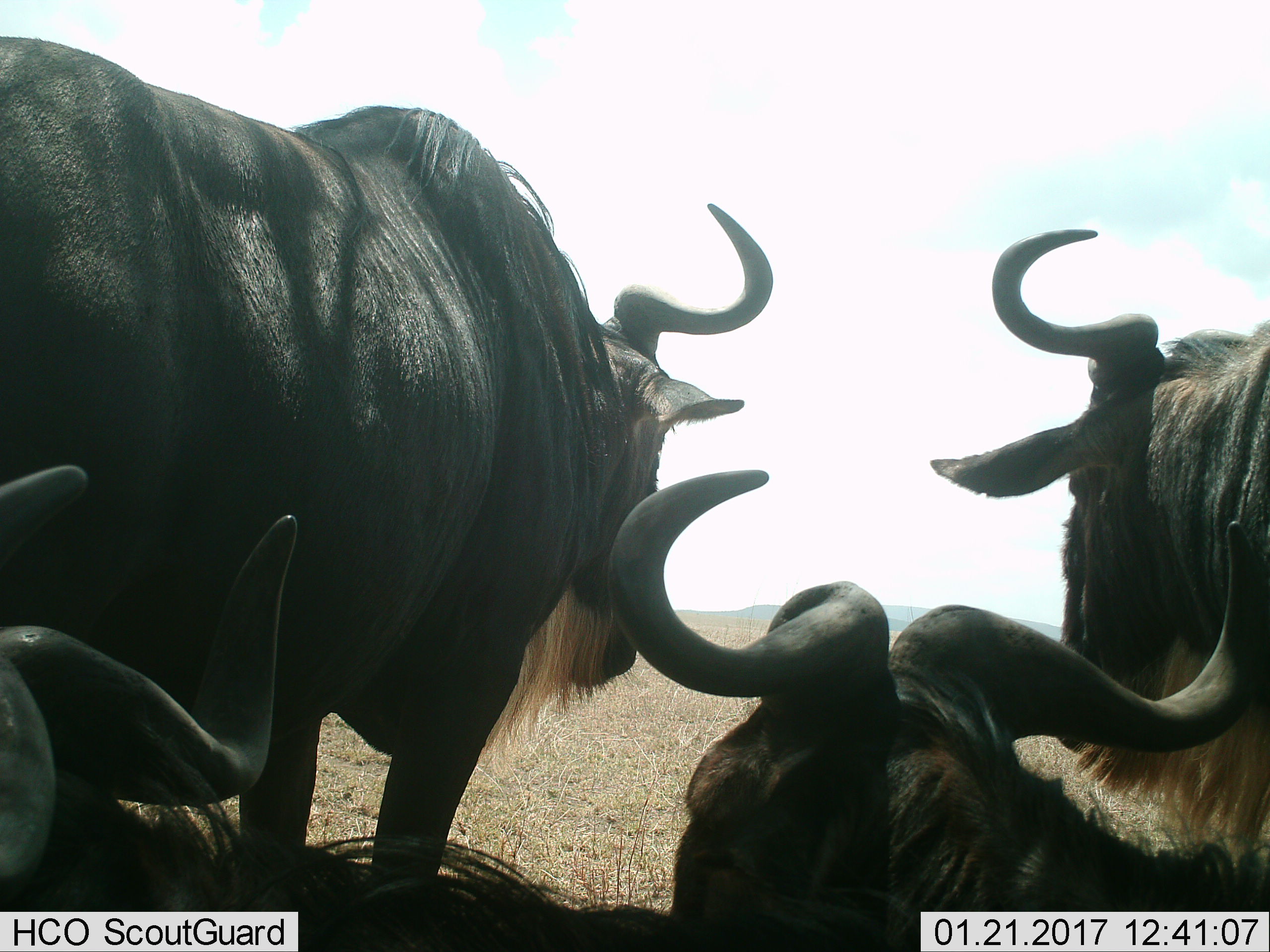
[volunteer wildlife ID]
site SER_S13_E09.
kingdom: Animalia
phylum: Chordata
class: Mammalia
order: Artiodactyla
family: Bovidae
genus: Connochaetes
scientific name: Connochaetes taurinus taurinus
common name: blue wildebeest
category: wildebeestblue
Wildebeestblue (blue wildebeest) (Connochaetes taurinus taurinus), count 4. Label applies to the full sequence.